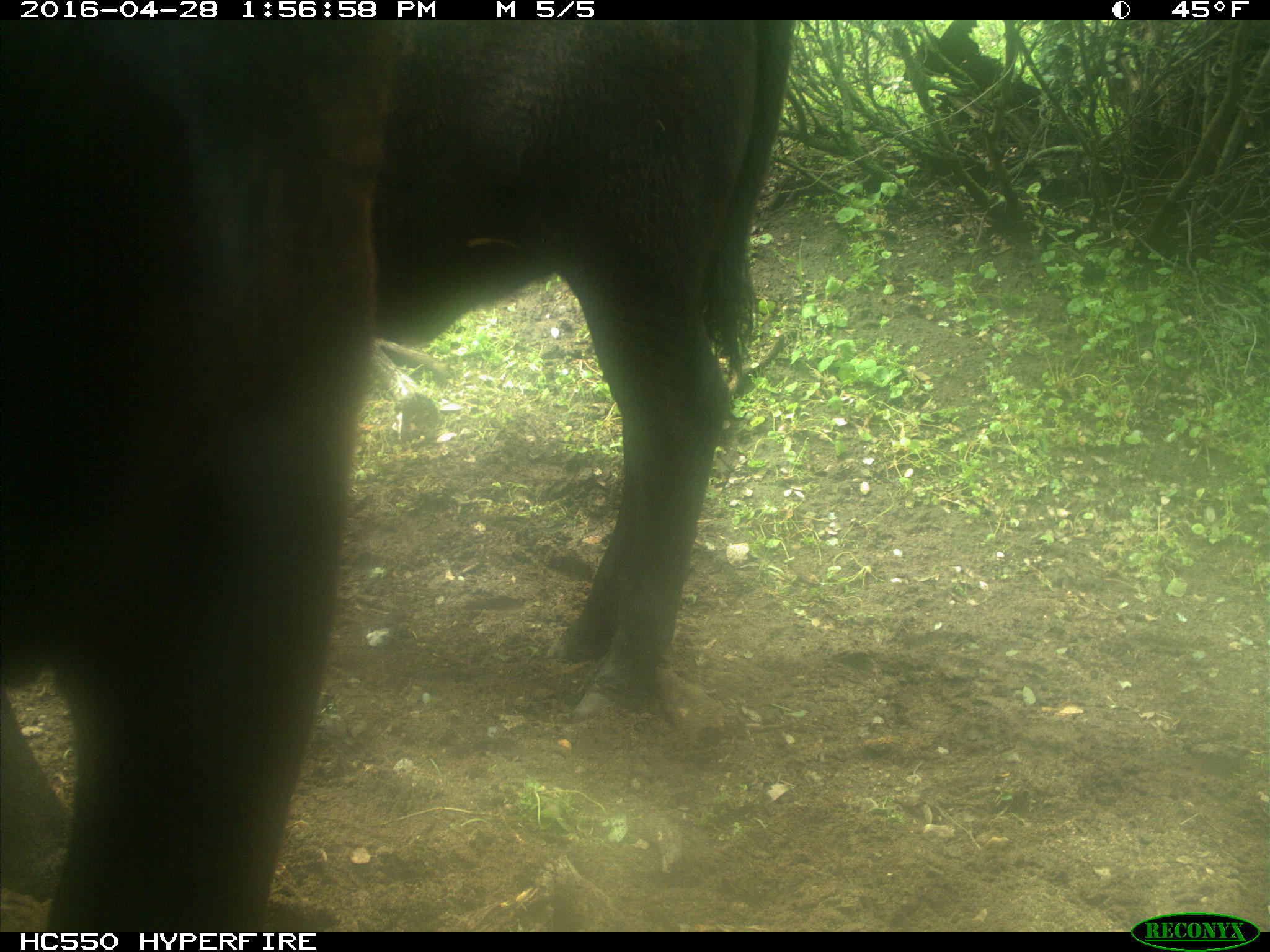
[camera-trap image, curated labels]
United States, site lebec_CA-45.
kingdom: Animalia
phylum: Chordata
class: Mammalia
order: Artiodactyla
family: Bovidae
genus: Bos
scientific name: Bos taurus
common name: domestic cow